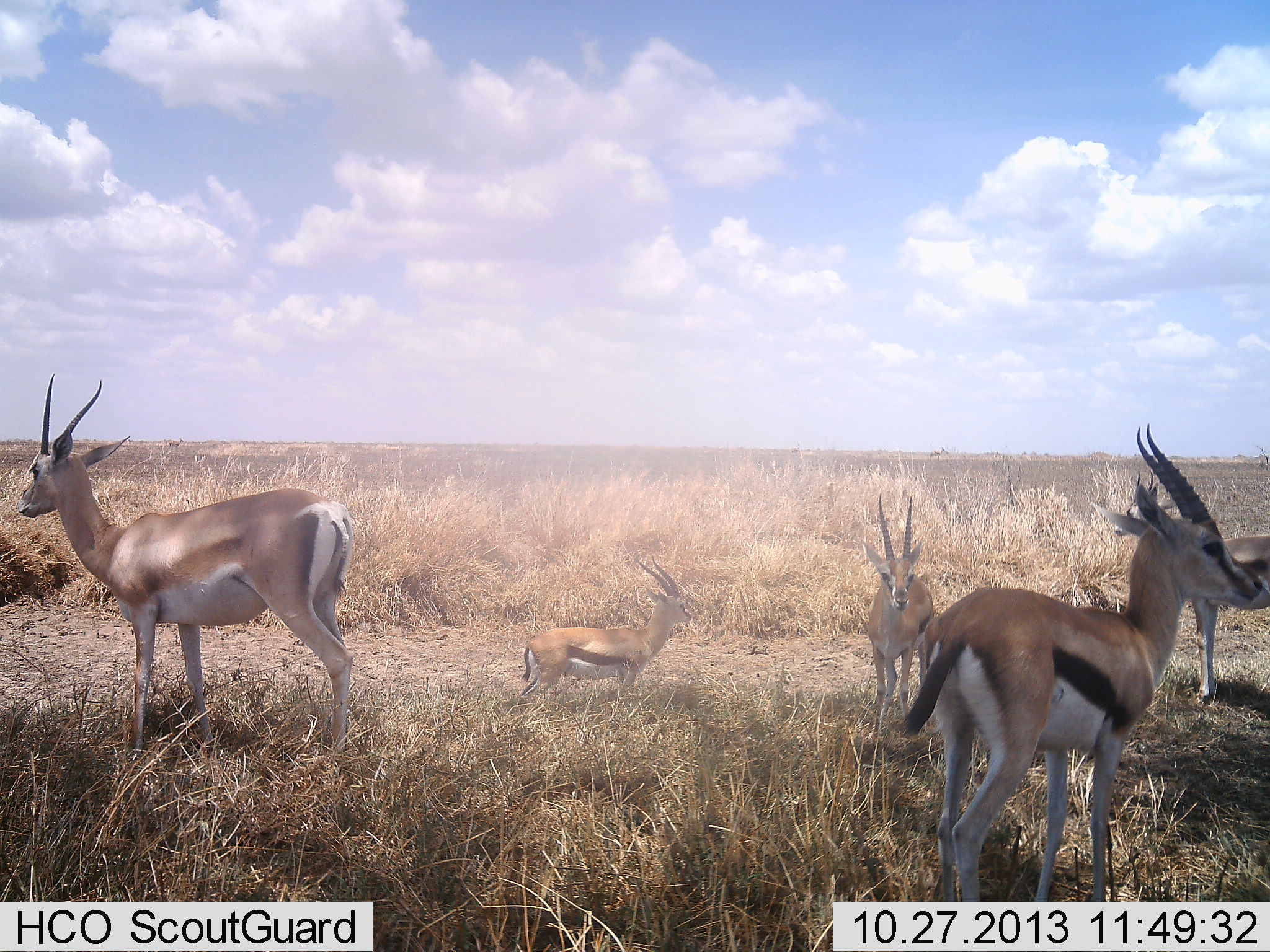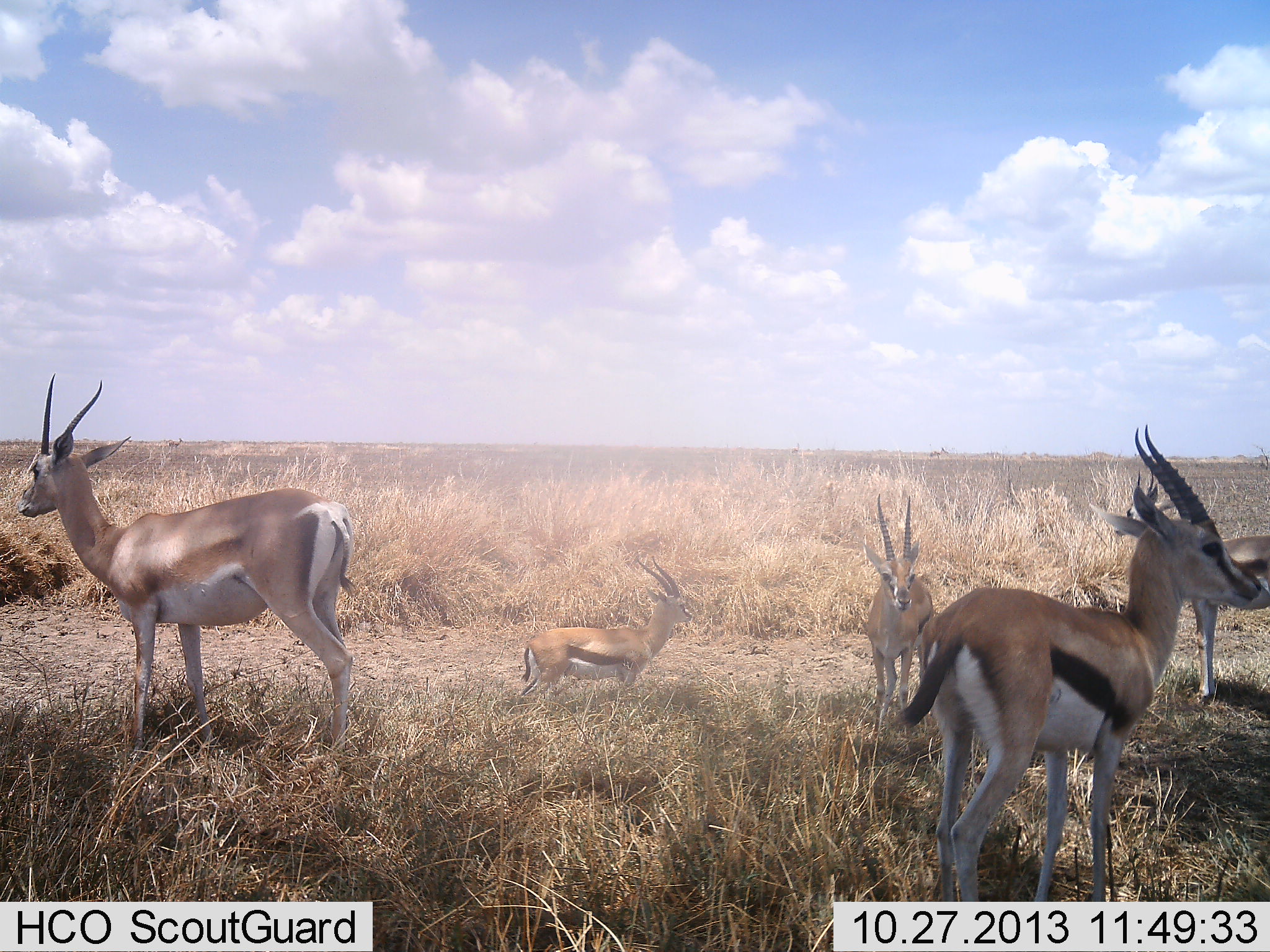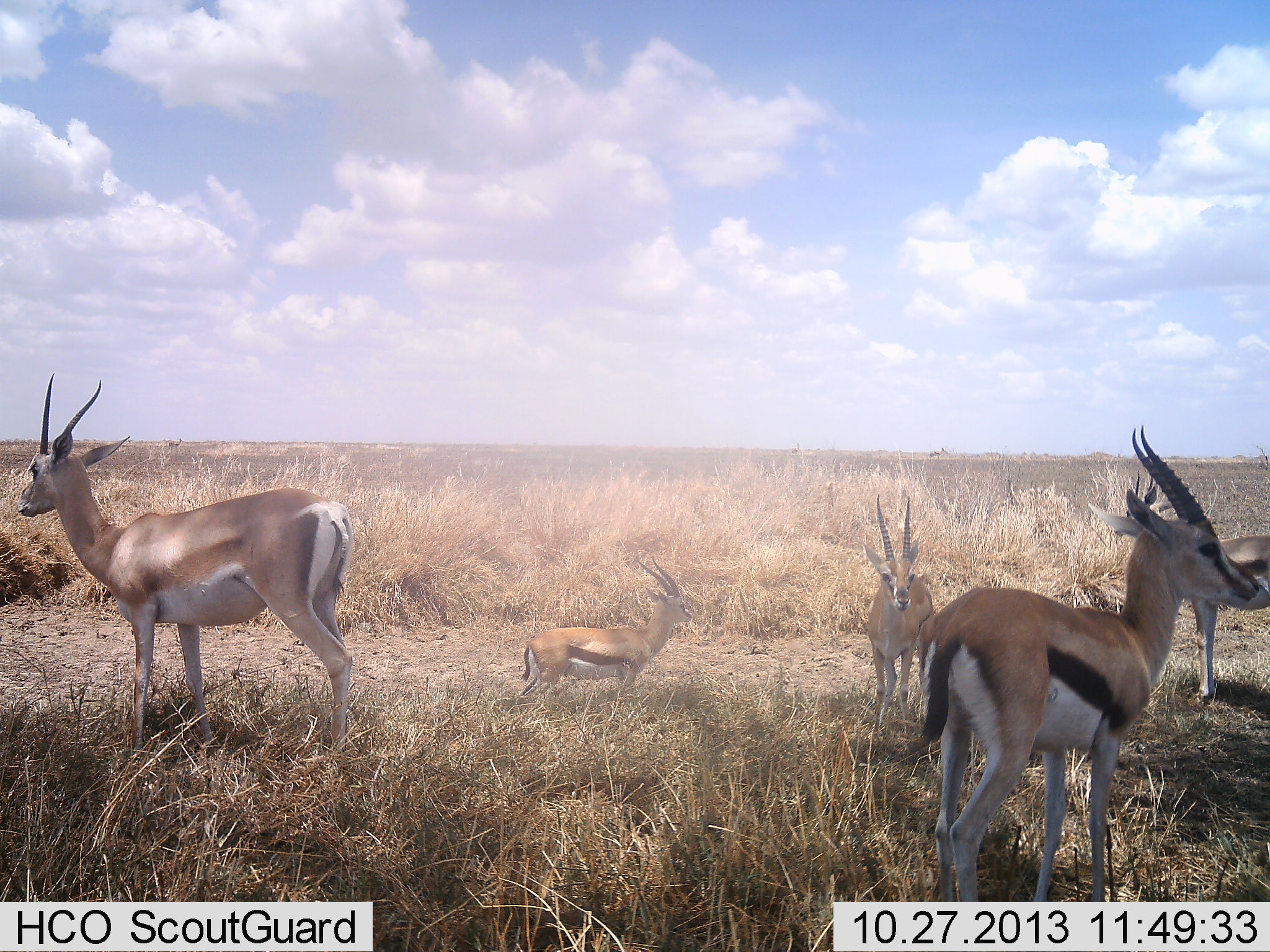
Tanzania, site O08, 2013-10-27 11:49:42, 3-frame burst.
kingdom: Animalia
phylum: Chordata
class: Mammalia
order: Artiodactyla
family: Bovidae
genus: Eudorcas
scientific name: Eudorcas thomsonii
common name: thomson's gazelle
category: gazellethomsons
Gazellethomsons (thomson's gazelle) (Eudorcas thomsonii), count 5. Behavior (volunteer vote fractions): standing 98%, resting 10%, moving 10%, interacting 5%. Young present (vote fraction): 5%. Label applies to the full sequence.